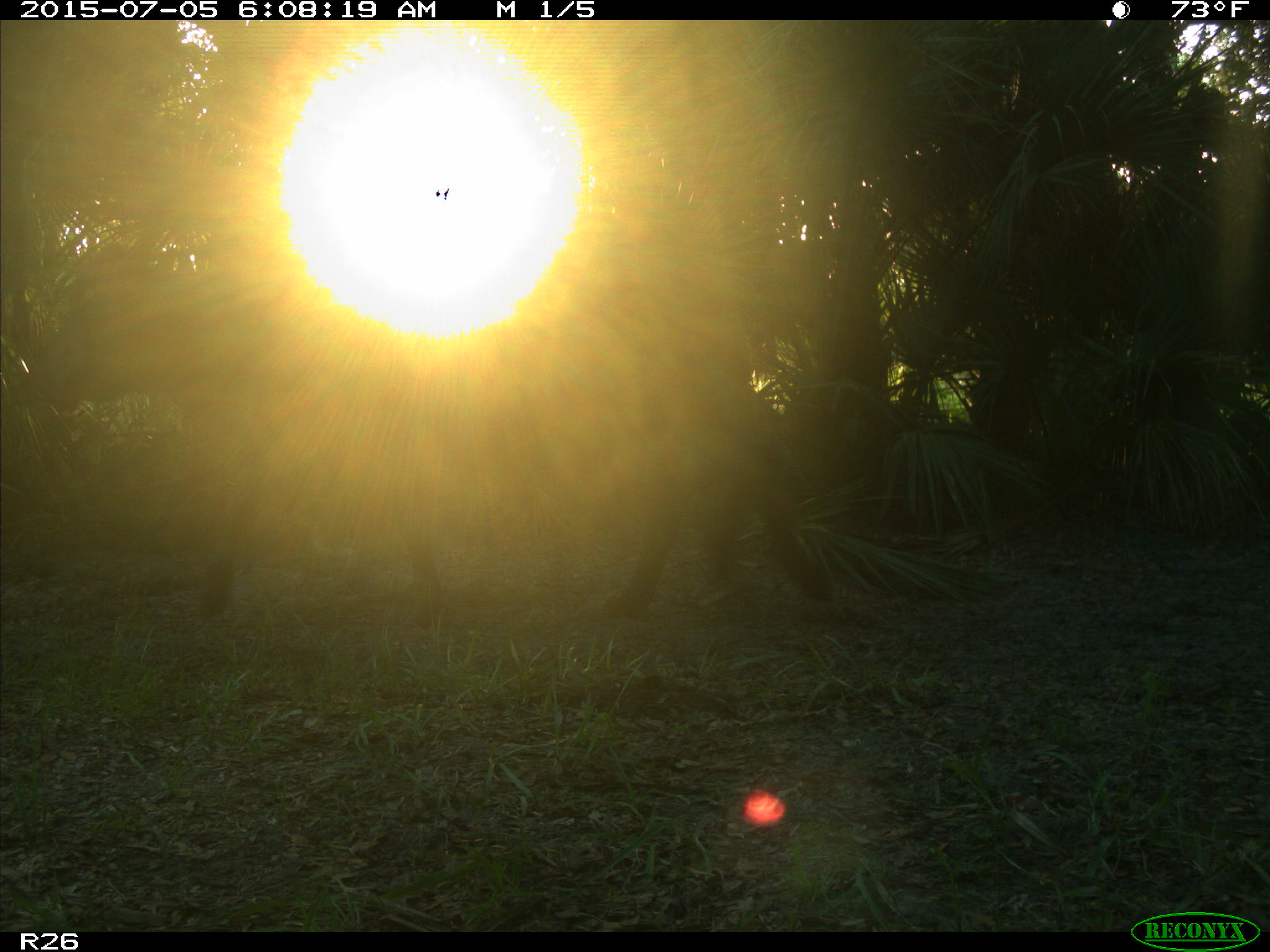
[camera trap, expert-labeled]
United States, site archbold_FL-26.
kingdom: Animalia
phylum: Chordata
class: Mammalia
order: Artiodactyla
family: Bovidae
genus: Bos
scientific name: Bos taurus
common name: domestic cow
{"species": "Bos taurus (domestic cow)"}